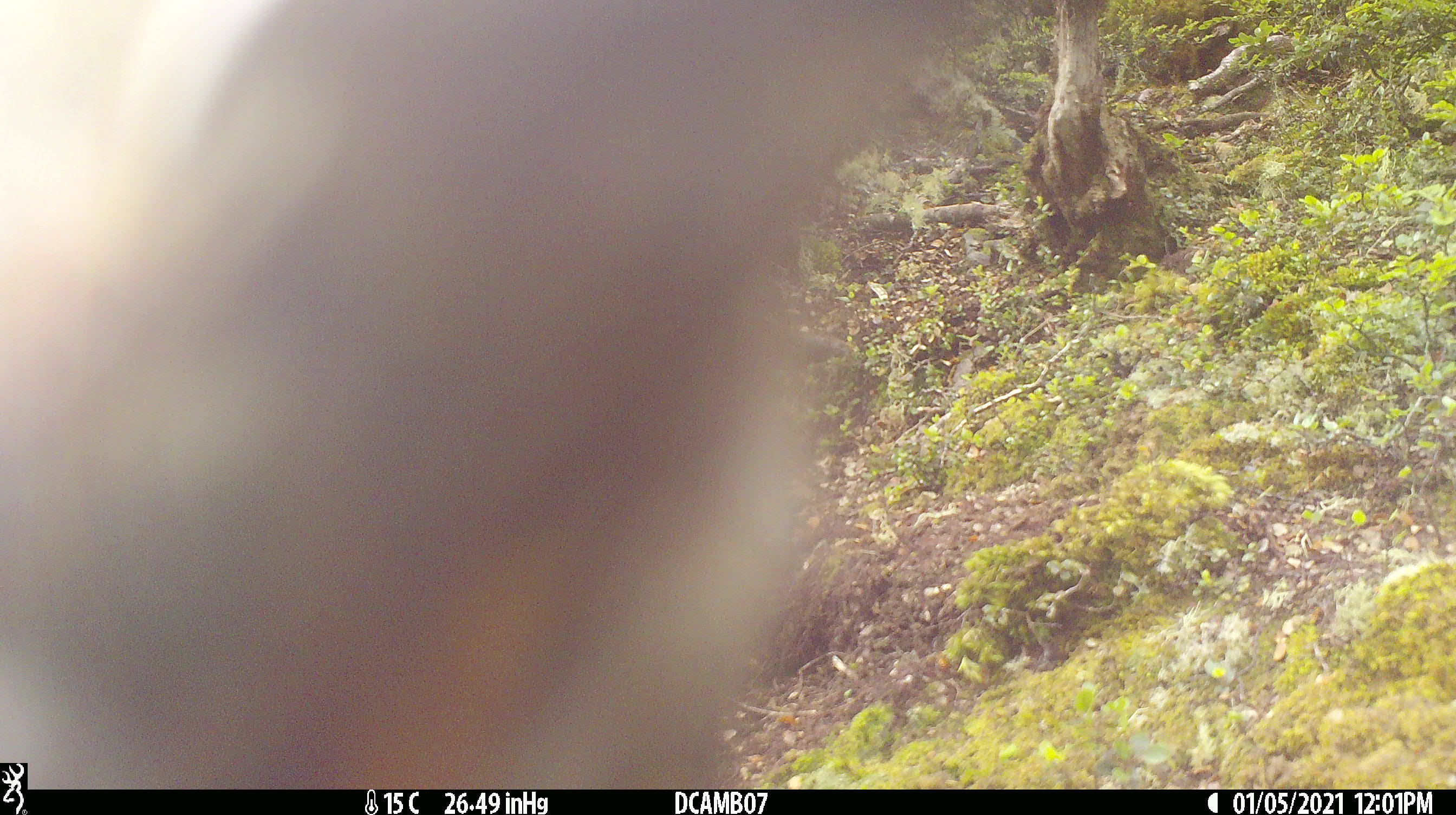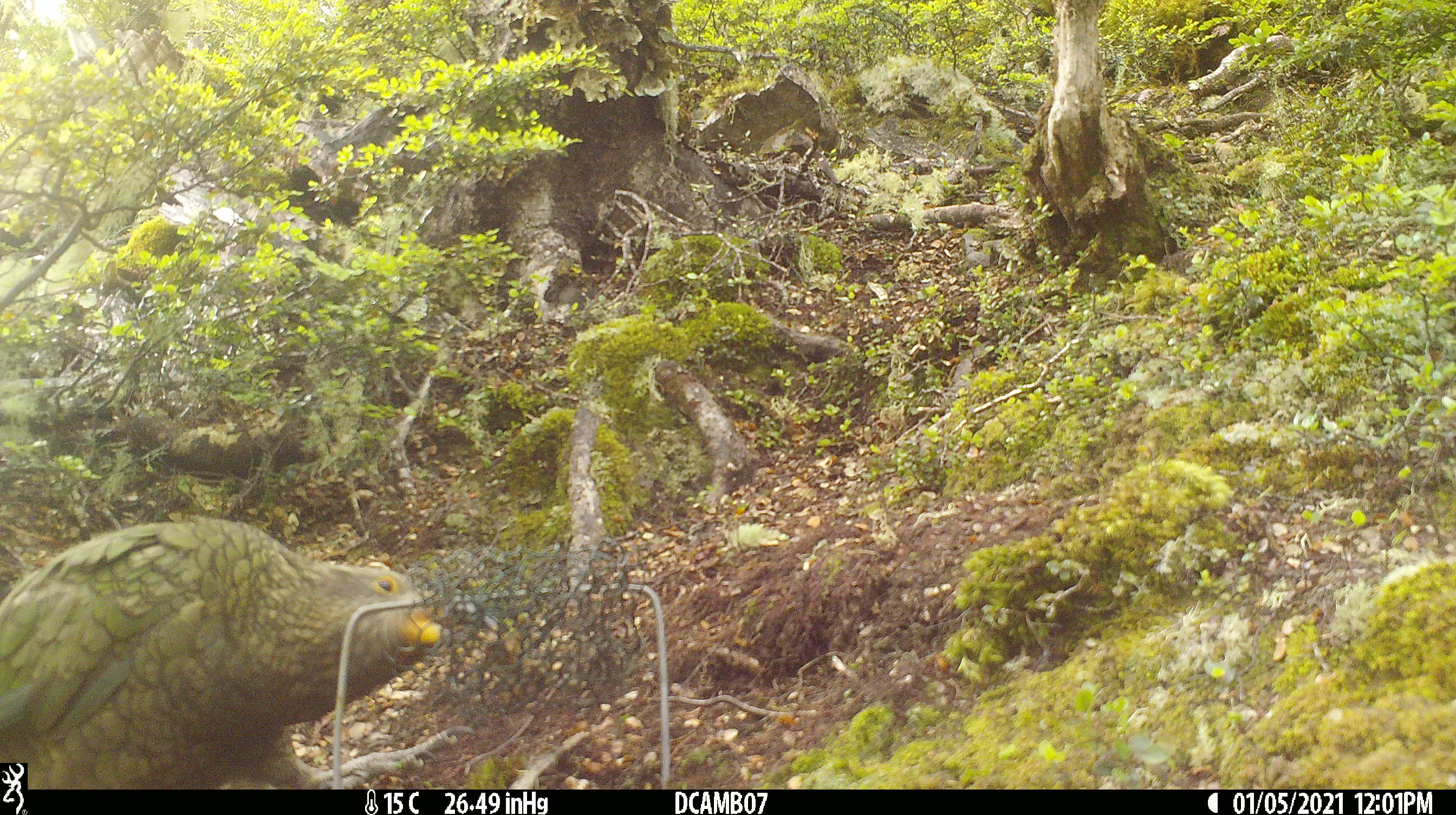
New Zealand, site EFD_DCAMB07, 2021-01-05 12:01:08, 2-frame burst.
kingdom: Animalia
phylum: Chordata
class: Aves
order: Psittaciformes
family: Strigopidae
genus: Nestor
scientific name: Nestor notabilis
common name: kea